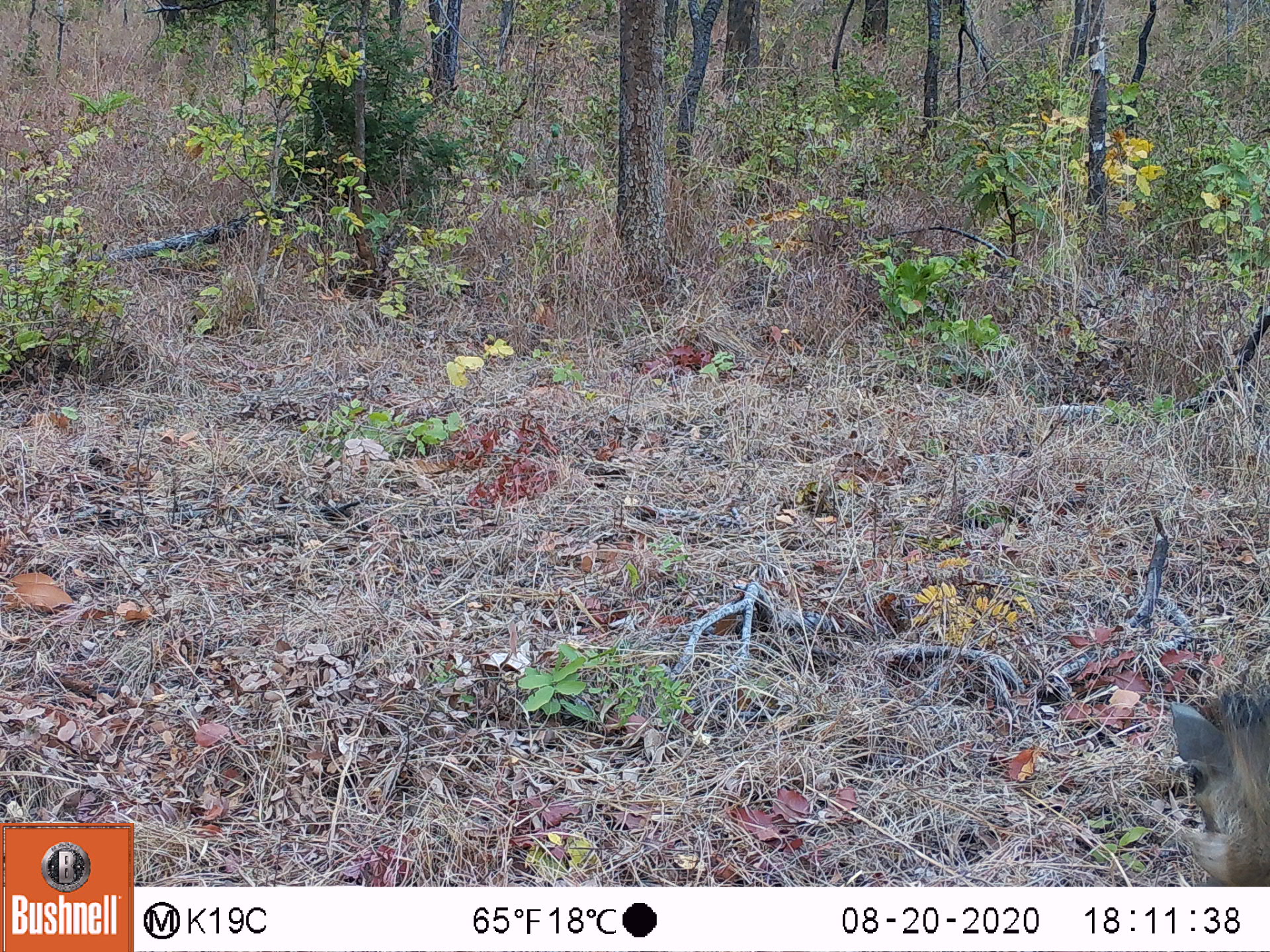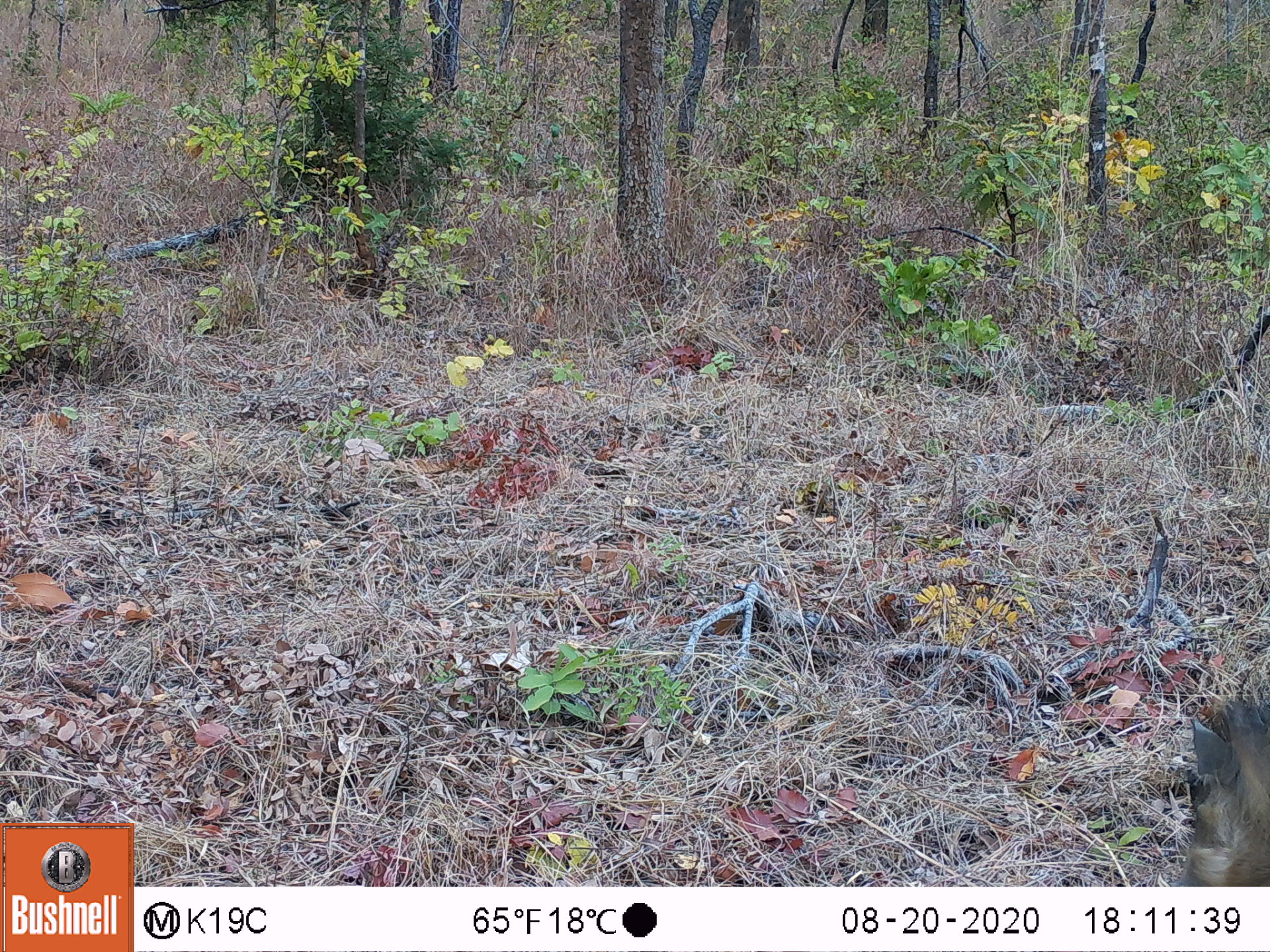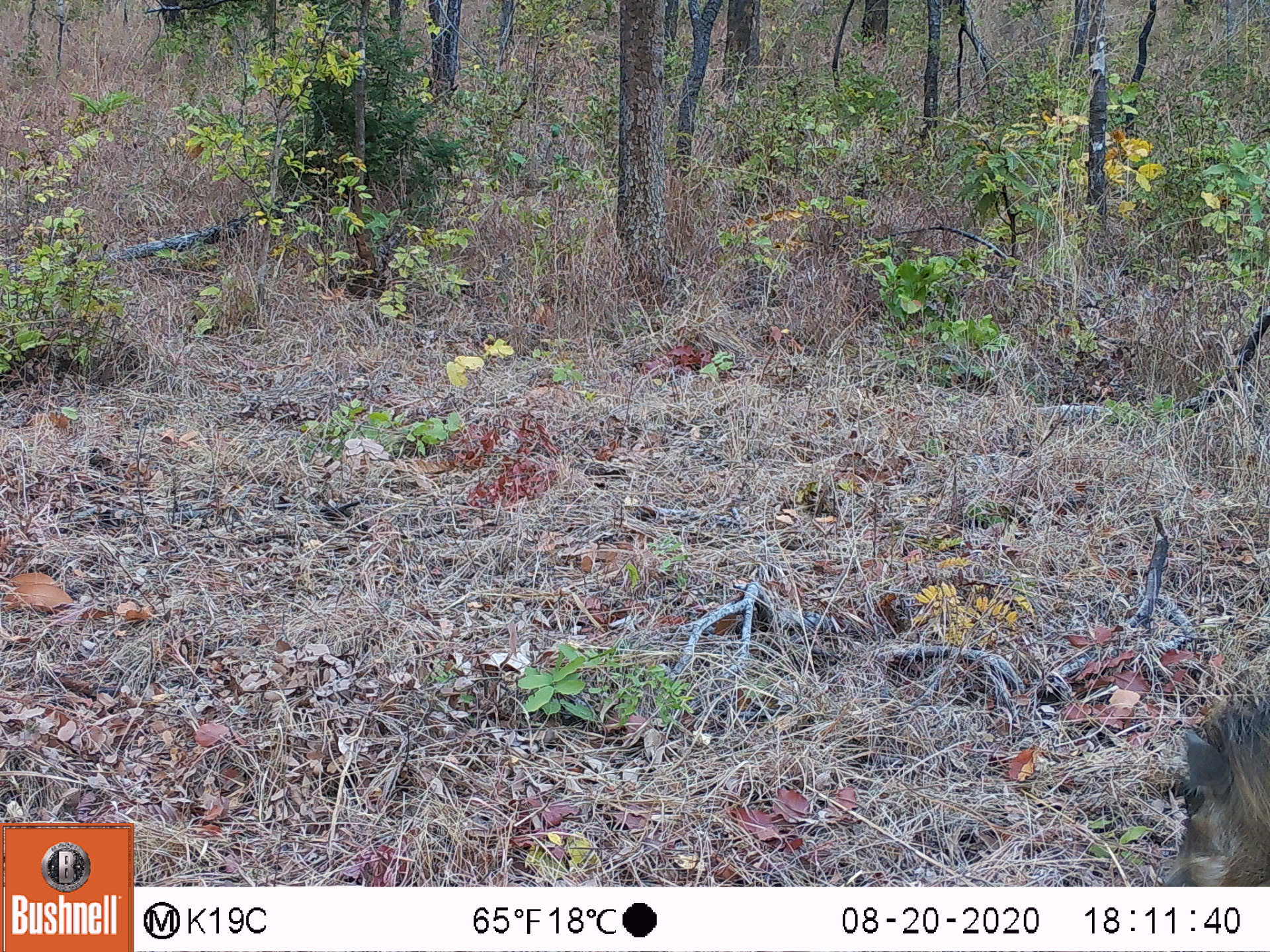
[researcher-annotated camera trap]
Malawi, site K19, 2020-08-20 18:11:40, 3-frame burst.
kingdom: Animalia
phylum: Chordata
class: Mammalia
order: Artiodactyla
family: Suidae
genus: Phacochoerus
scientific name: Phacochoerus africanus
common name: common warthog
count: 1